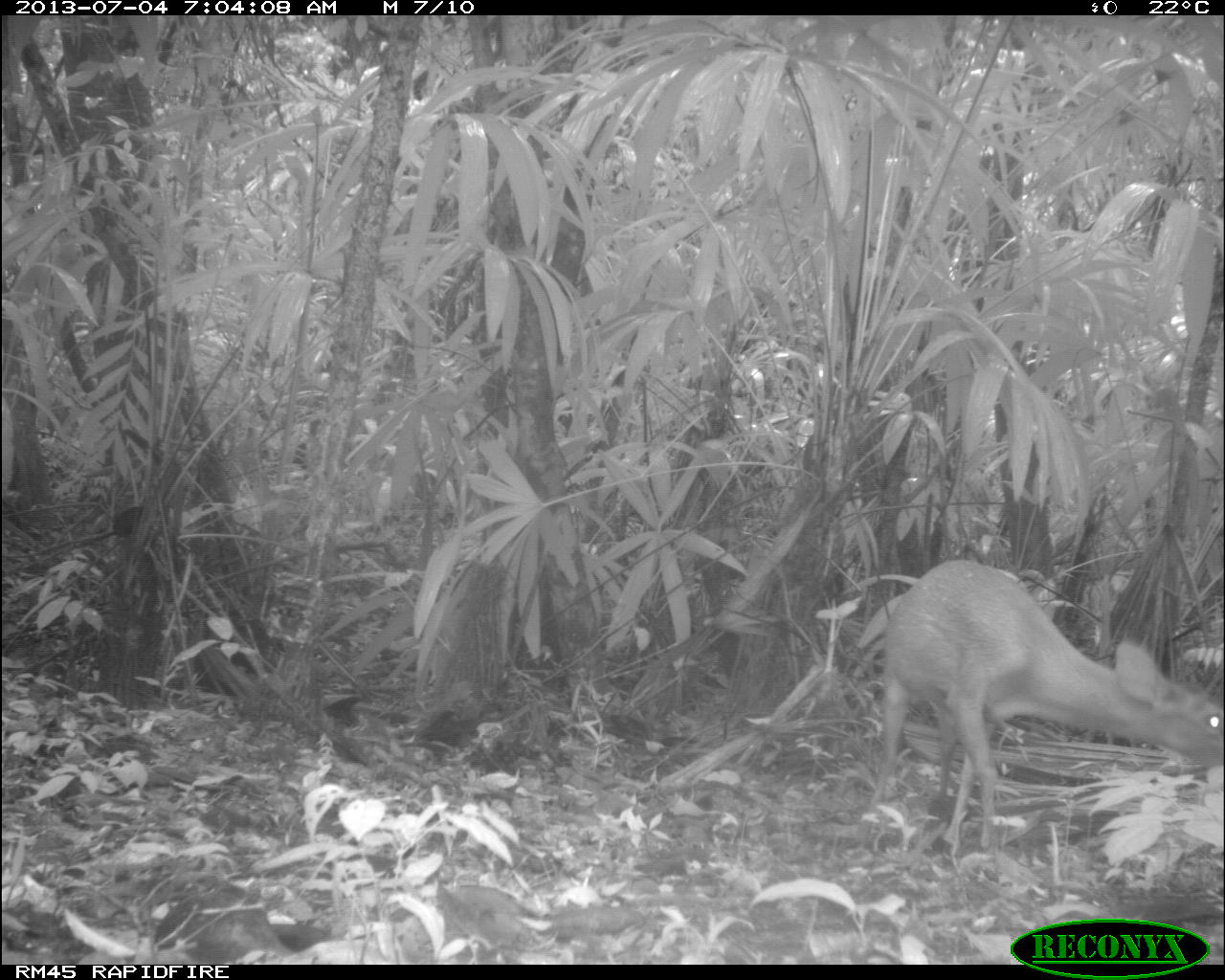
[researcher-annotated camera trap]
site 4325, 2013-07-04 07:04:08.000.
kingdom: Animalia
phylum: Chordata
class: Mammalia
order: Artiodactyla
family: Cervidae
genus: Mazama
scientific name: Mazama temama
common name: central american red brocket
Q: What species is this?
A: Mazama temama (central american red brocket).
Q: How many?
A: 1.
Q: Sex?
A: Female.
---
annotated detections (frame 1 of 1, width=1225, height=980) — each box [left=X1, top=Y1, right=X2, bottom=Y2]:
mazama temama: [left=858, top=555, right=1219, bottom=854]